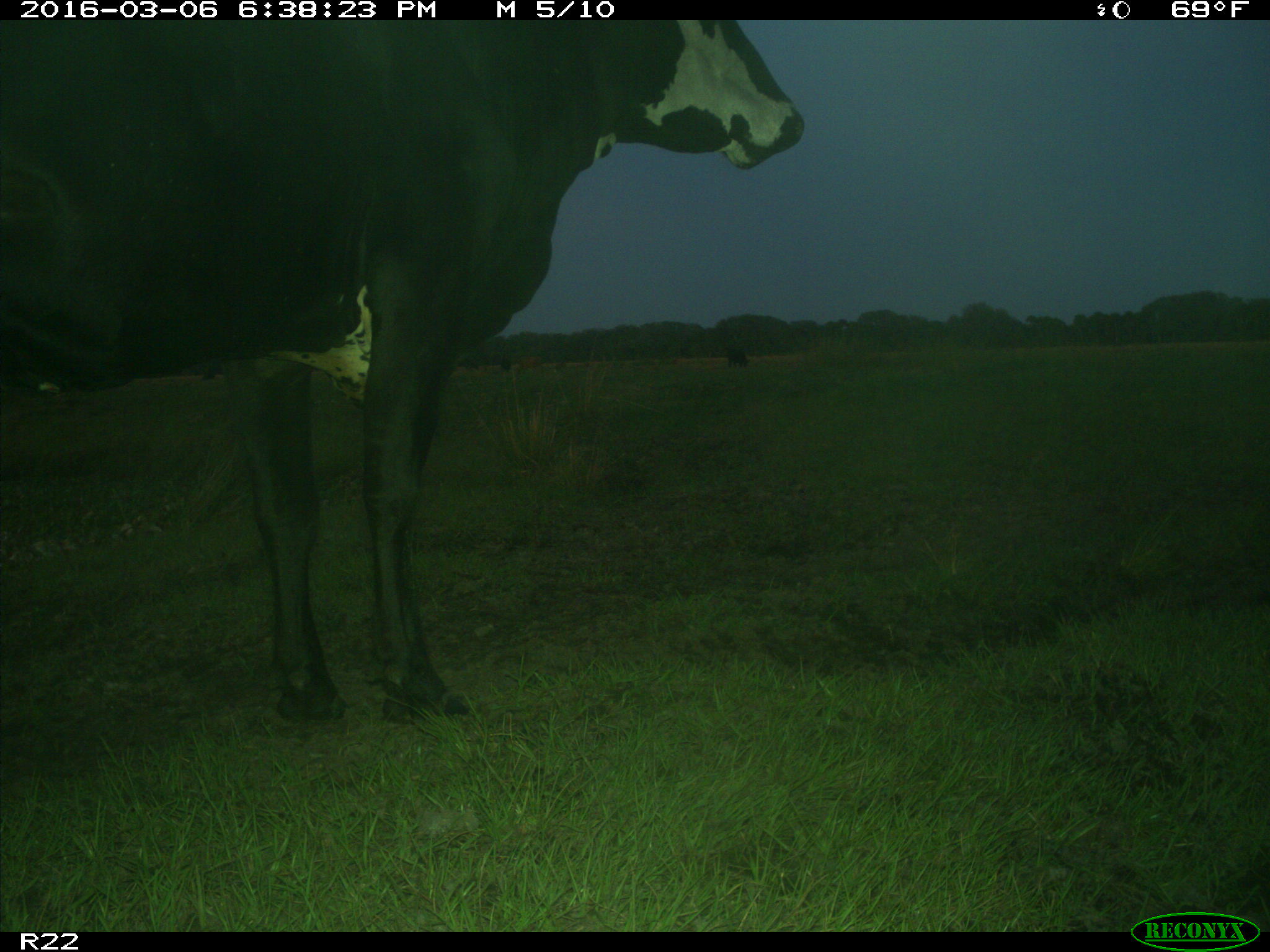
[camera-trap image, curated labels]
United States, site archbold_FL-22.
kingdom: Animalia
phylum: Chordata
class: Mammalia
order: Artiodactyla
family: Bovidae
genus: Bos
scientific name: Bos taurus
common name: domestic cow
Bos taurus (domestic cow).